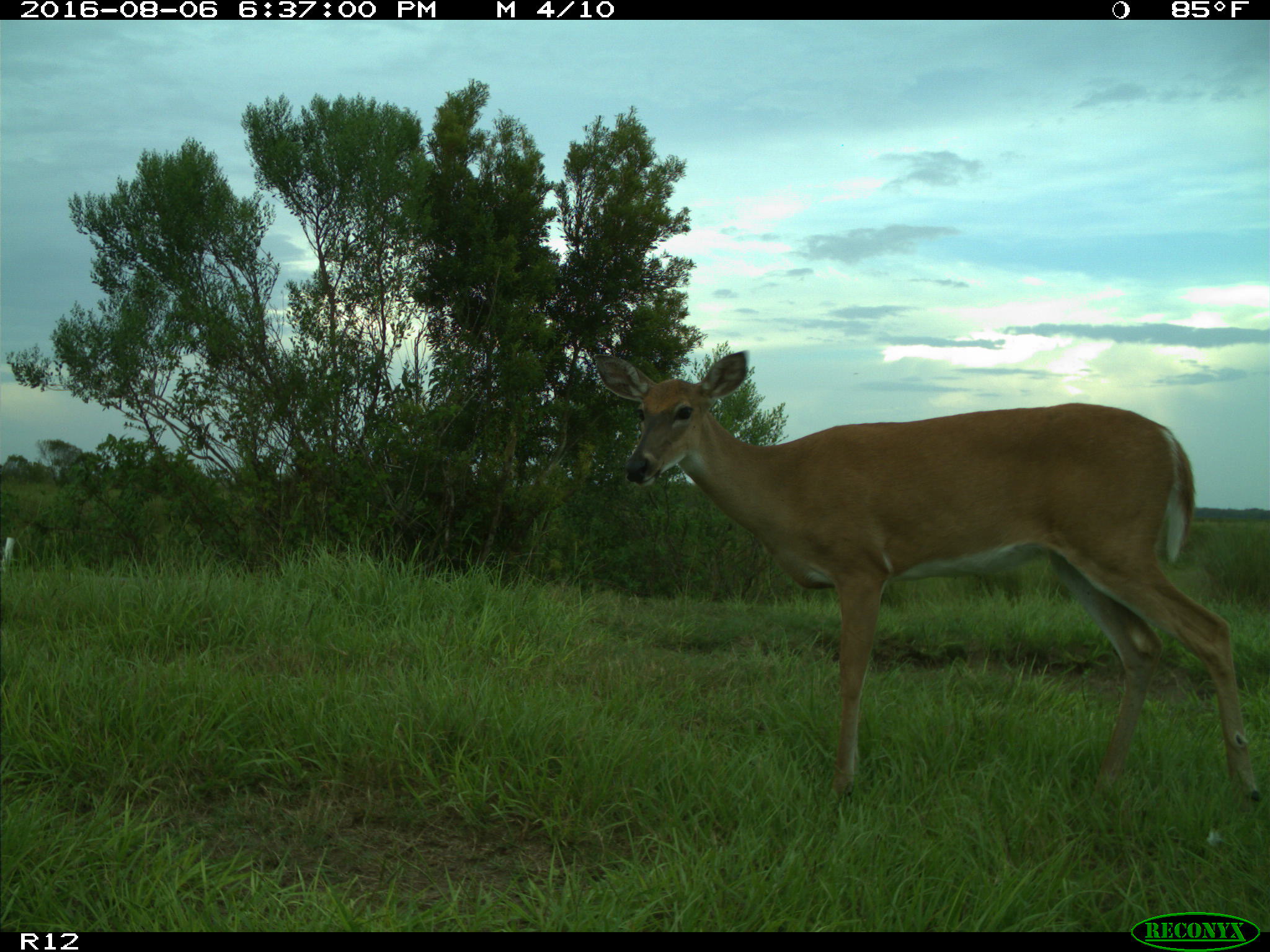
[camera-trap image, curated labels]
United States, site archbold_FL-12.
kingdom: Animalia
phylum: Chordata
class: Mammalia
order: Artiodactyla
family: Cervidae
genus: Odocoileus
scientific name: Odocoileus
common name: deer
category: unidentified deer